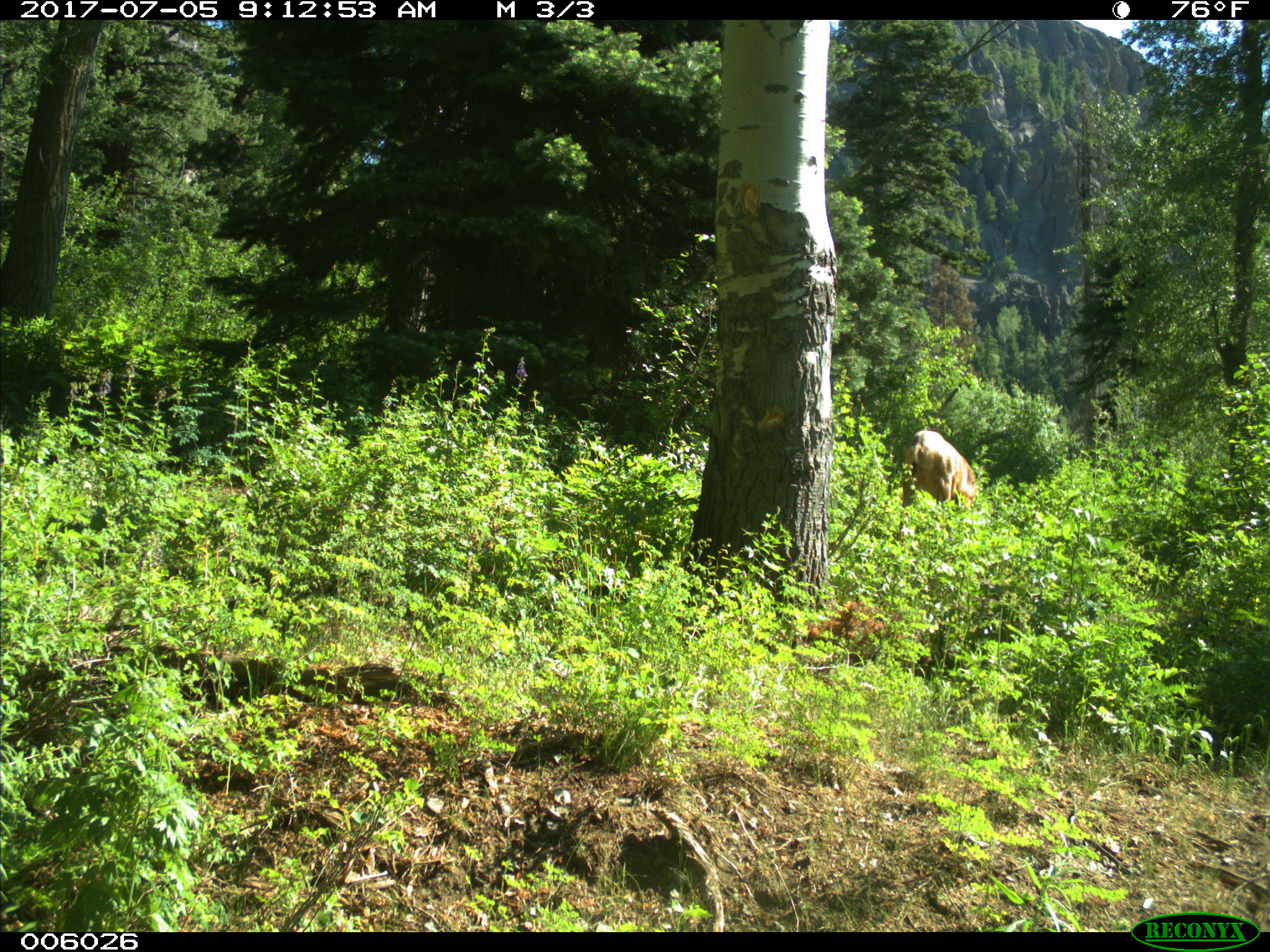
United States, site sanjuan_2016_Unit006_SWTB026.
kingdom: Animalia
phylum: Chordata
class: Mammalia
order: Artiodactyla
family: Cervidae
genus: Odocoileus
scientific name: Odocoileus hemionus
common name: mule deer